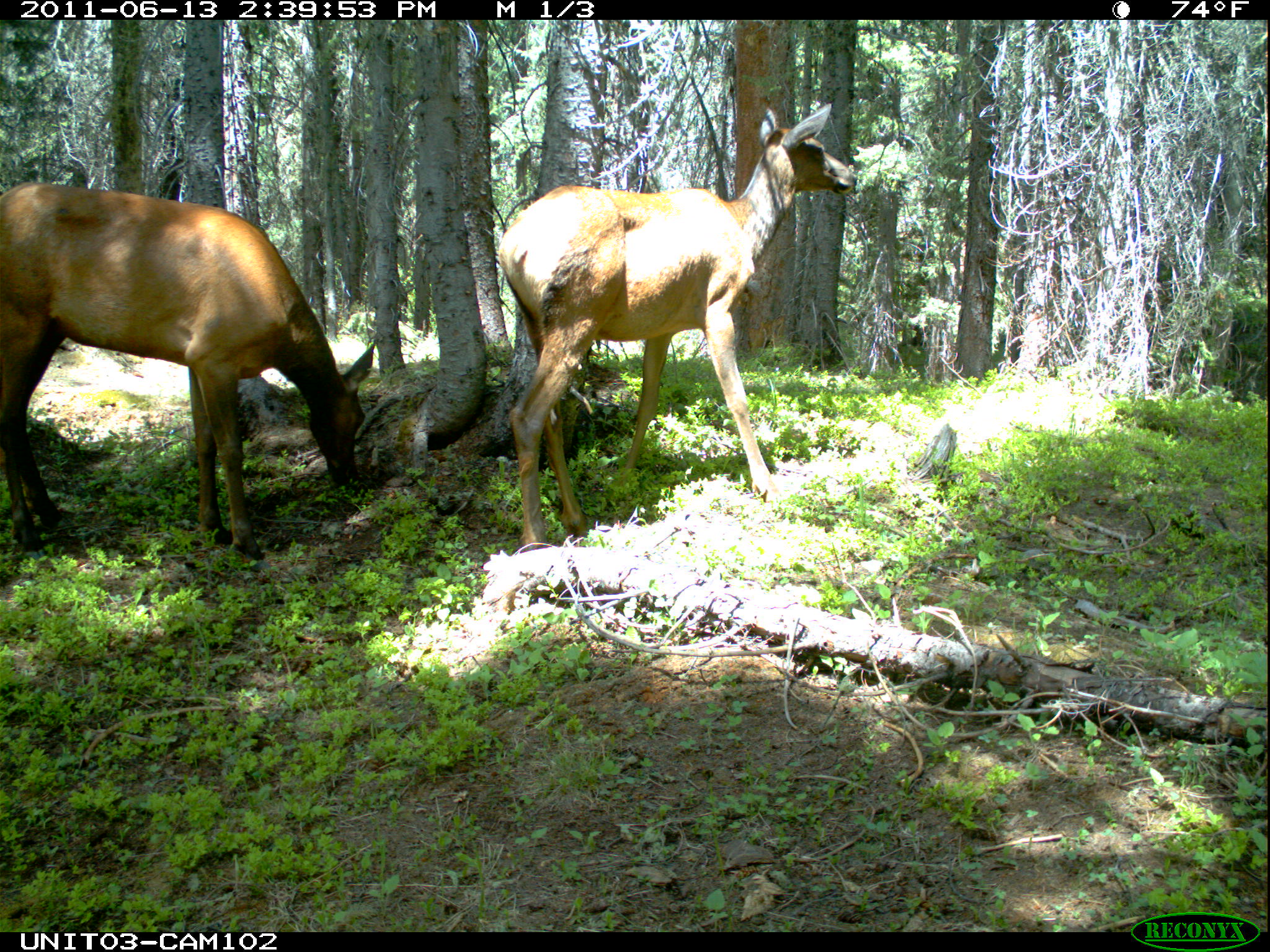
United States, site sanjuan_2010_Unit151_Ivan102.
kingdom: Animalia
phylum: Chordata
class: Mammalia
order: Artiodactyla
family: Cervidae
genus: Cervus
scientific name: Cervus elaphus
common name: red deer